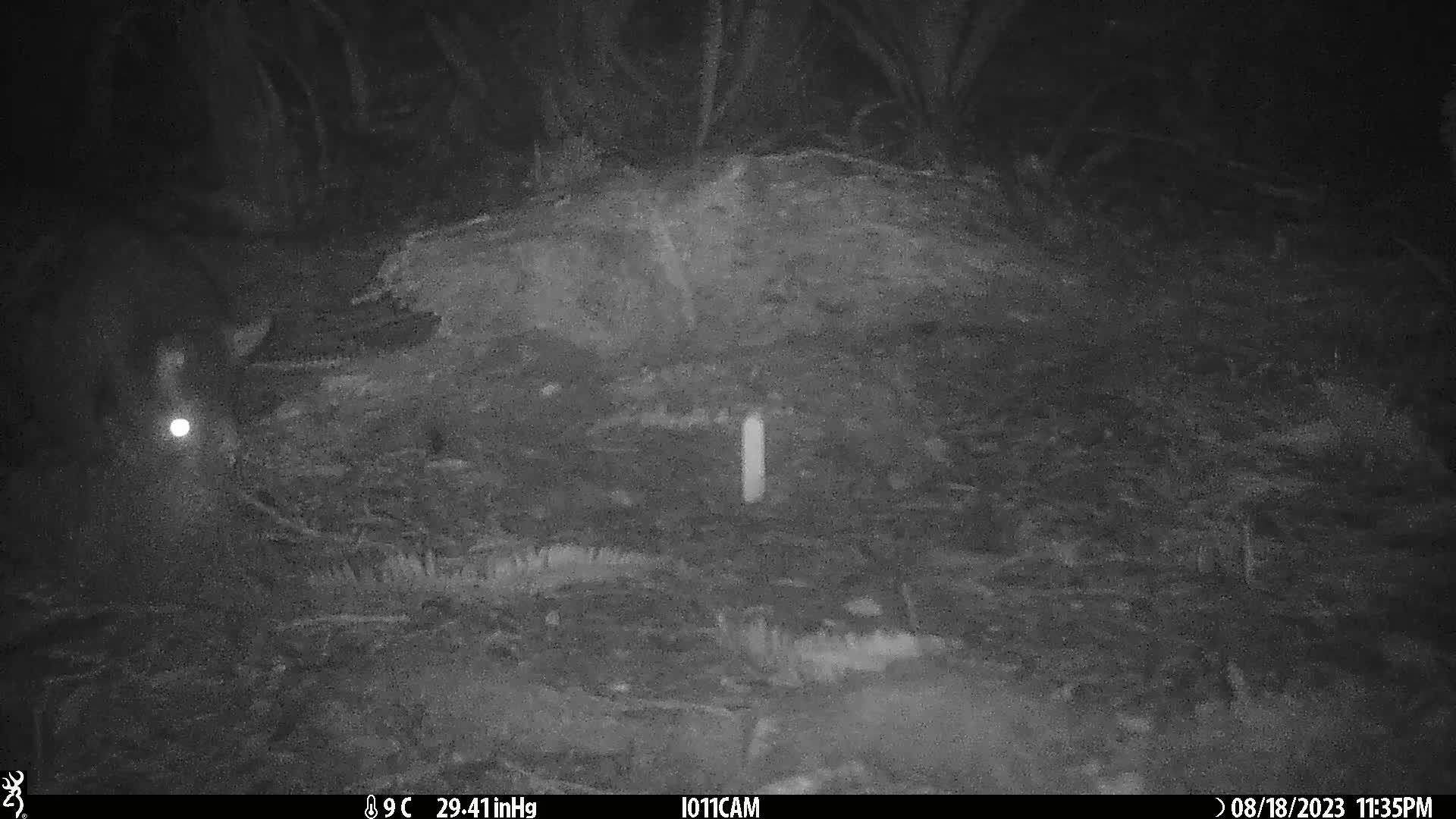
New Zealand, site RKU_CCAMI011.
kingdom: Animalia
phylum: Chordata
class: Mammalia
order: Diprotodontia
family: Phalangeridae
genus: Trichosurus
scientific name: Trichosurus vulpecula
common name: common brushtail possum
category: possum